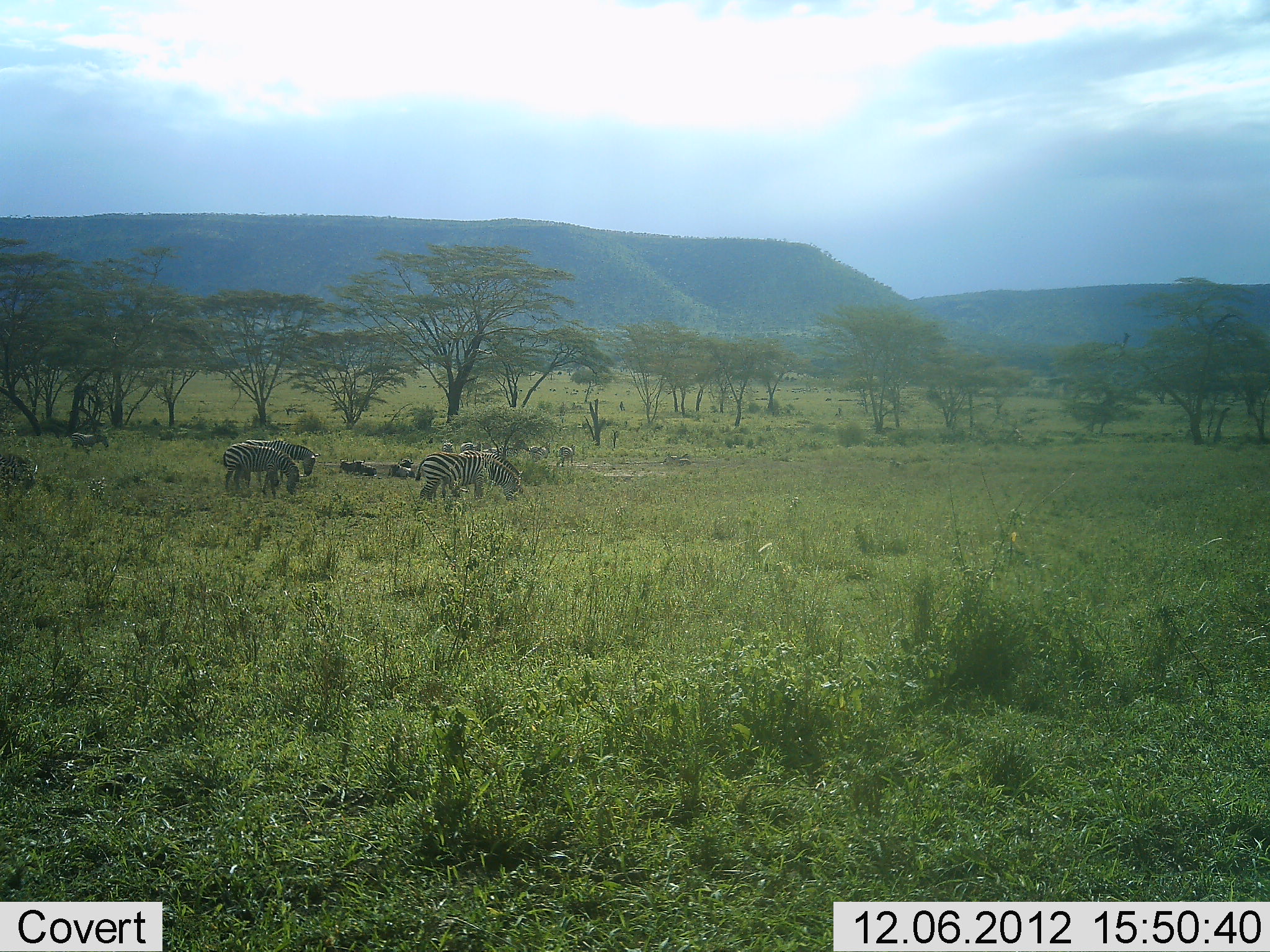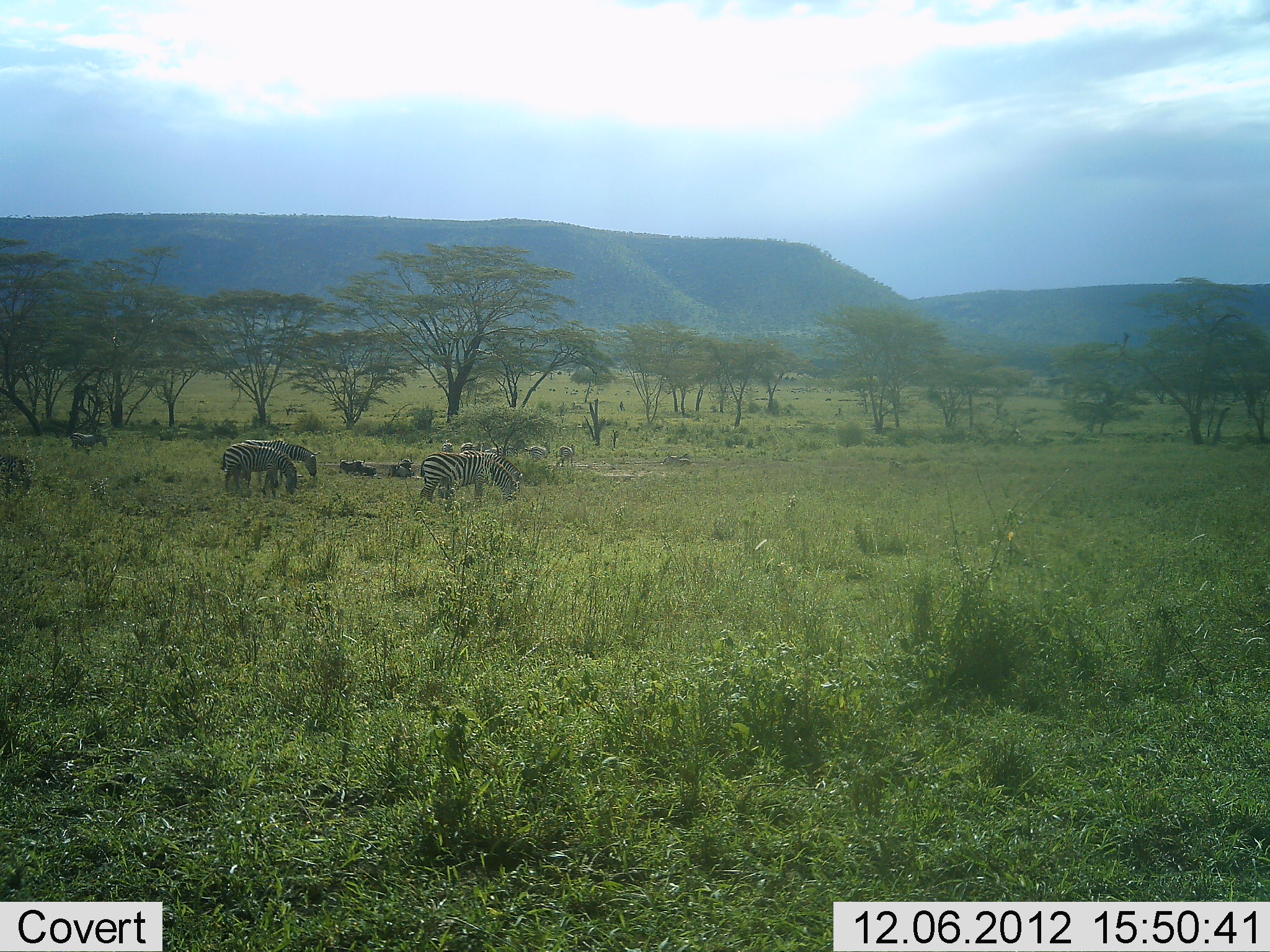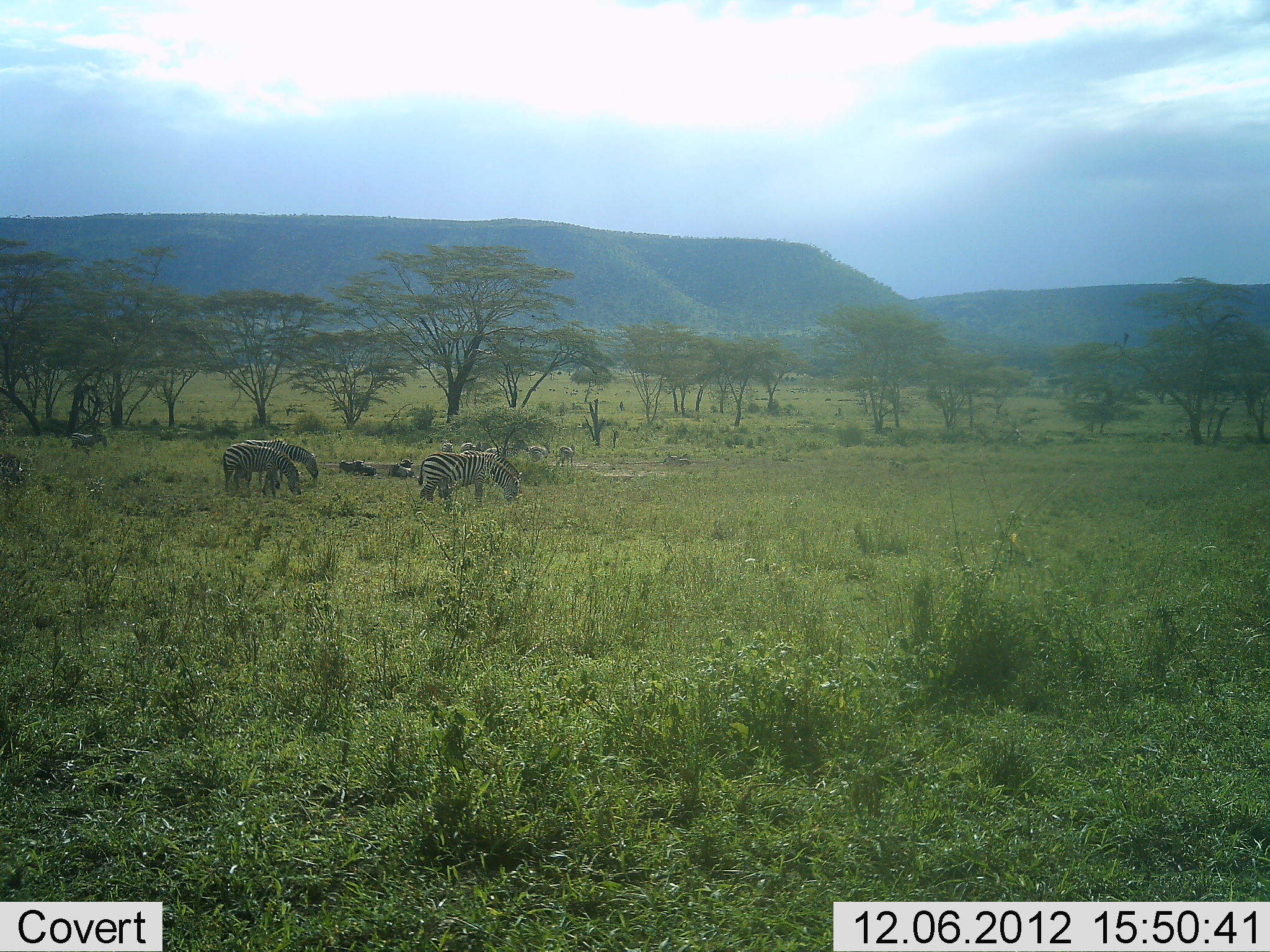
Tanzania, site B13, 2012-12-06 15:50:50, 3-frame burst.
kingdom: Animalia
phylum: Chordata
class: Mammalia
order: Perissodactyla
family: Equidae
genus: Equus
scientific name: Equus quagga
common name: plains zebra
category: zebra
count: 7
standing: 31%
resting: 0%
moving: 15%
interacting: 0%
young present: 0%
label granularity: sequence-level